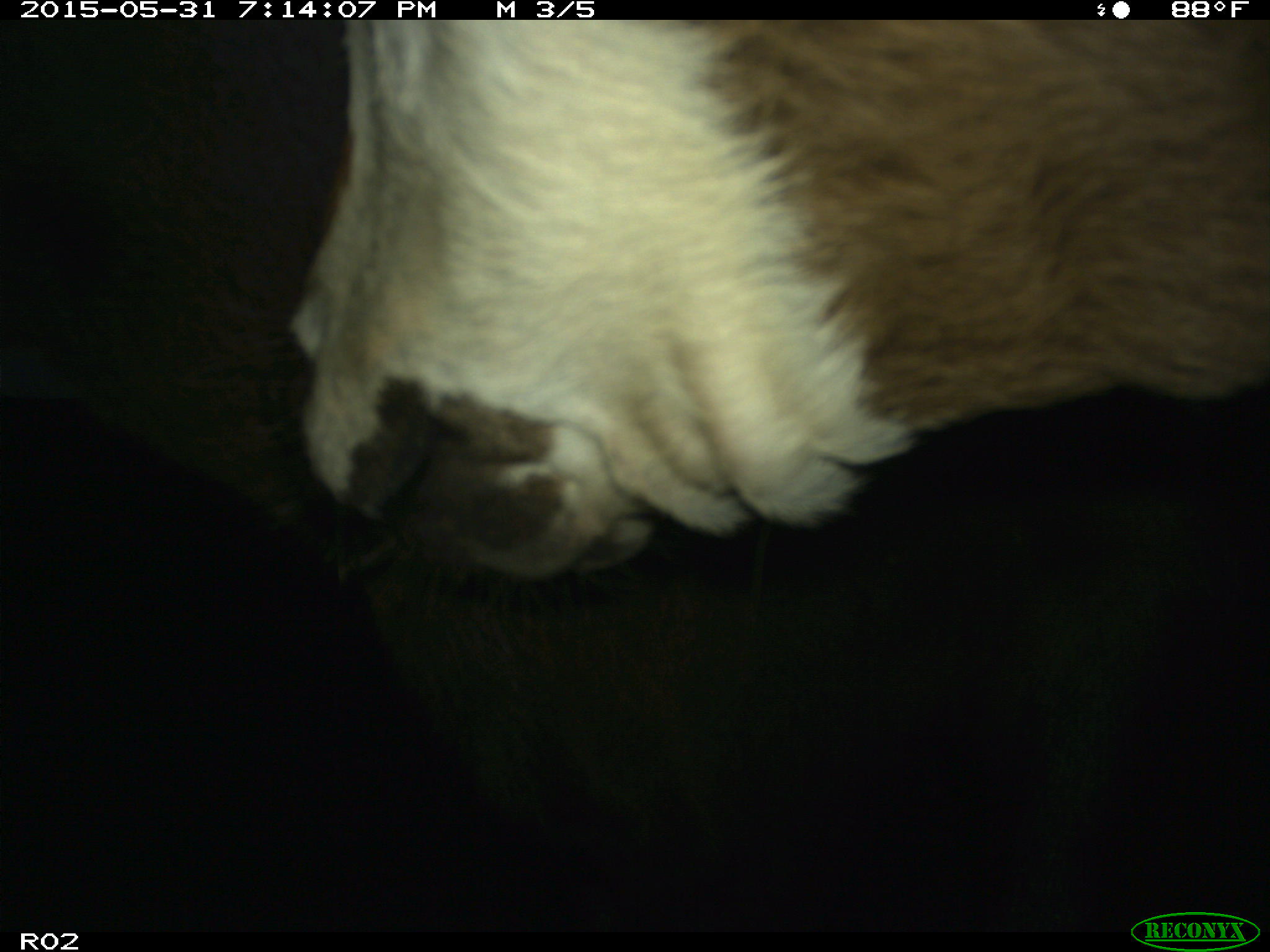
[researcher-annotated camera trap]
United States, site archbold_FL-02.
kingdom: Animalia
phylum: Chordata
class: Mammalia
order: Artiodactyla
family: Bovidae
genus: Bos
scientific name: Bos taurus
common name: domestic cow